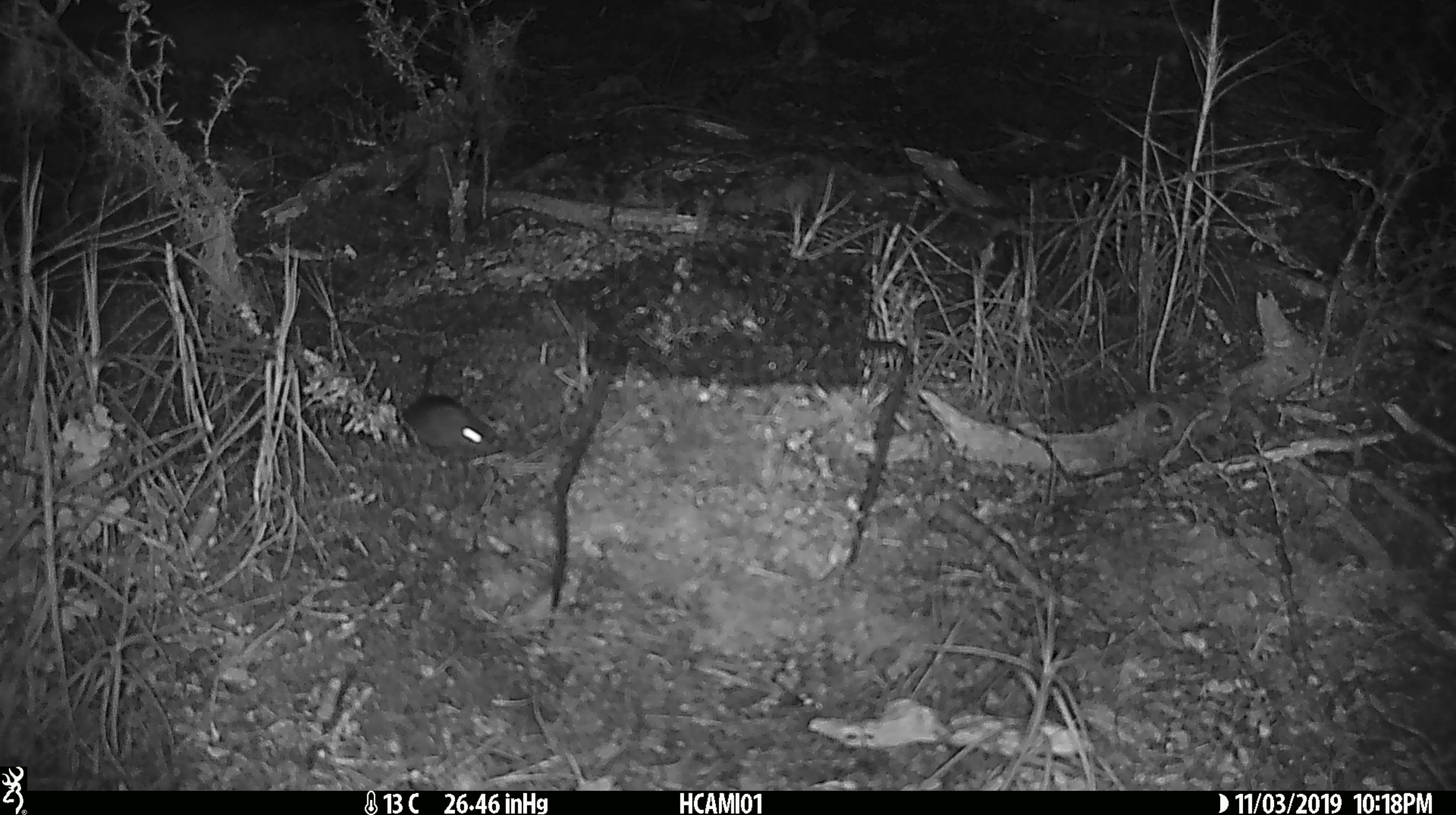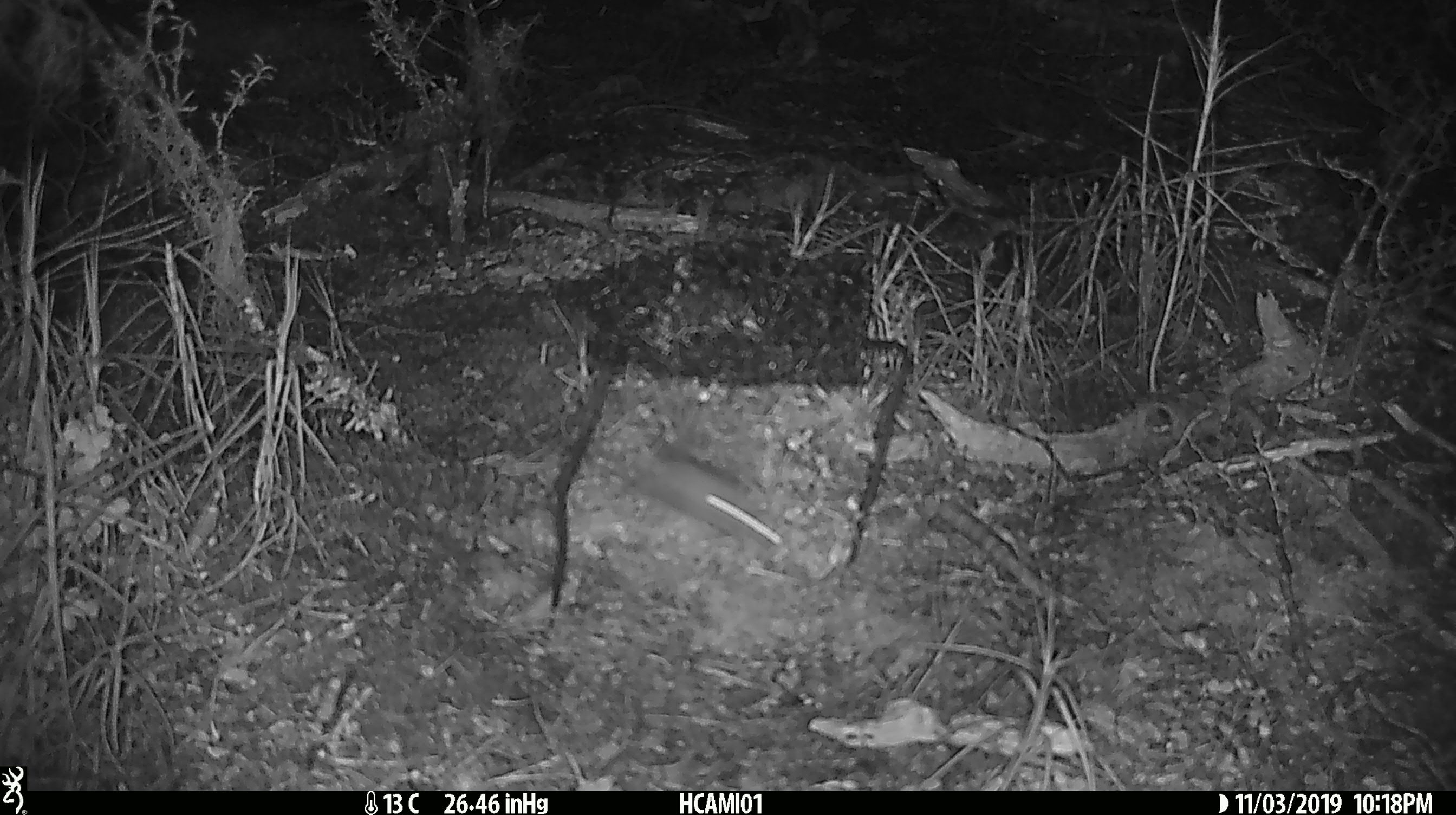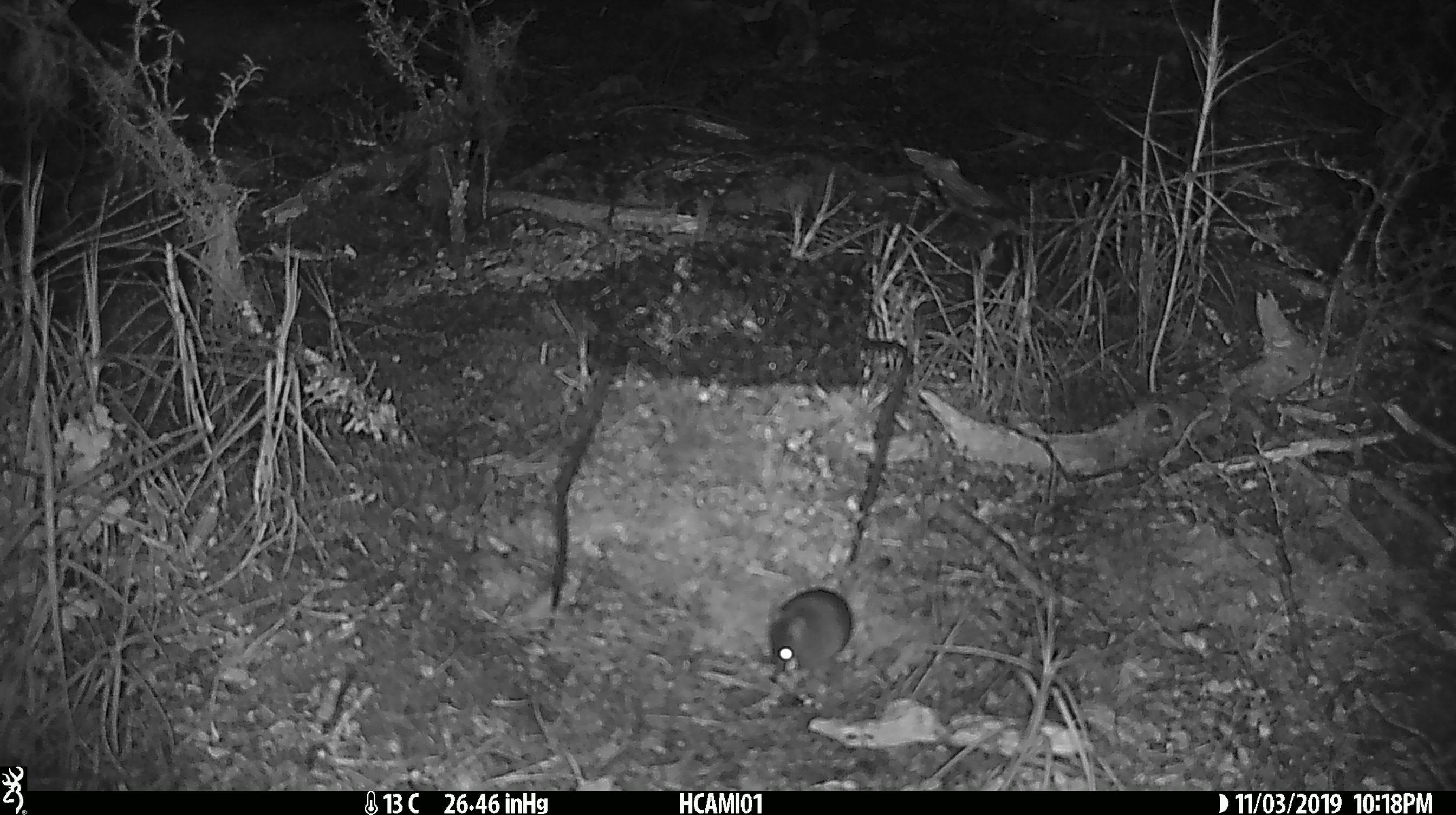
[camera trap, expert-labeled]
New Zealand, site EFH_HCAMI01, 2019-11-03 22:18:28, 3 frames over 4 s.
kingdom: Animalia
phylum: Chordata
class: Mammalia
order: Rodentia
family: Muridae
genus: Mus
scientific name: Mus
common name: mouse